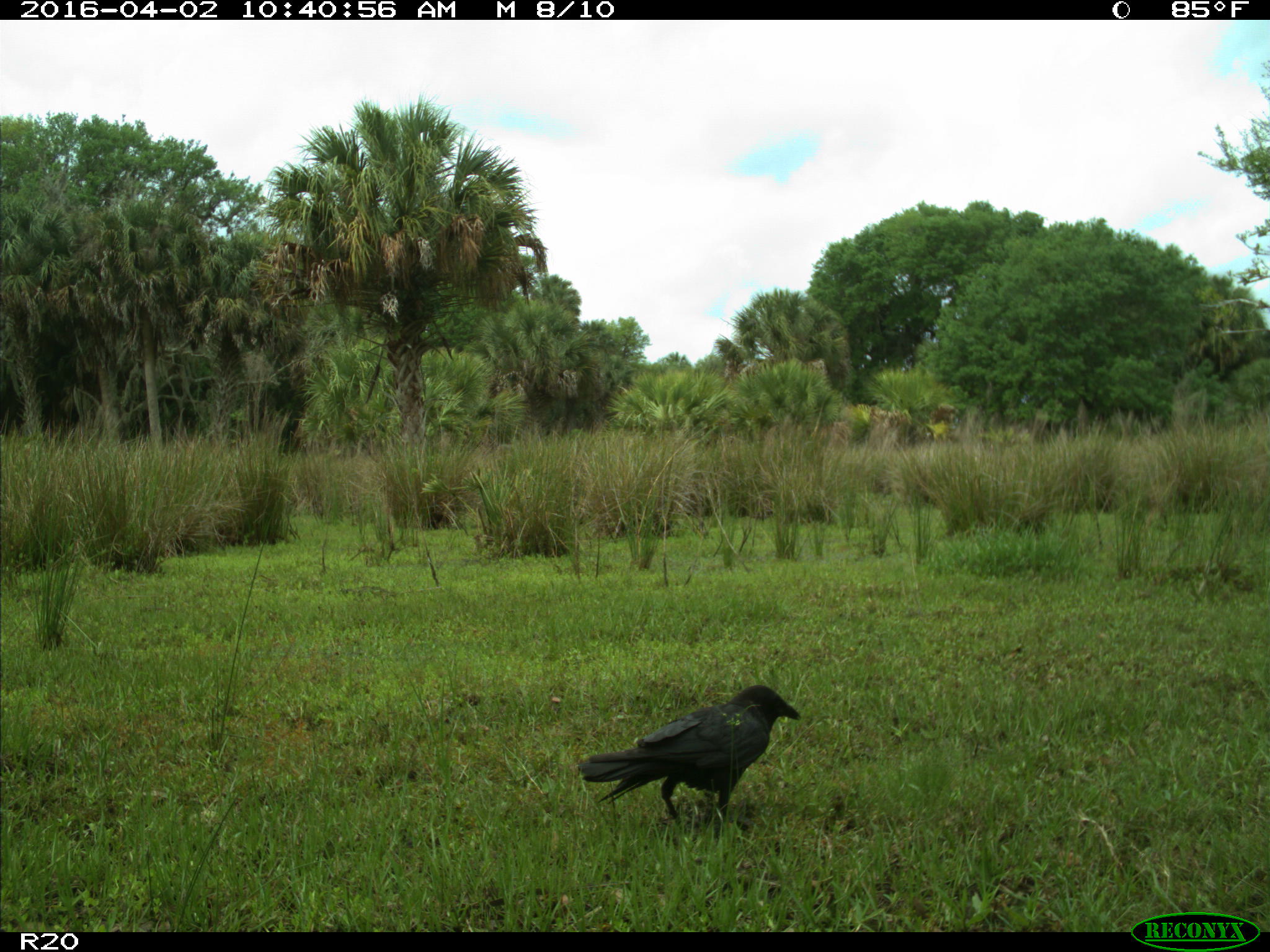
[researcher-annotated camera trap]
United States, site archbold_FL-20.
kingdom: Animalia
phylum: Chordata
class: Aves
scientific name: Aves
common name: birds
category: unidentified bird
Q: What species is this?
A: Unidentified bird (birds) (Aves).